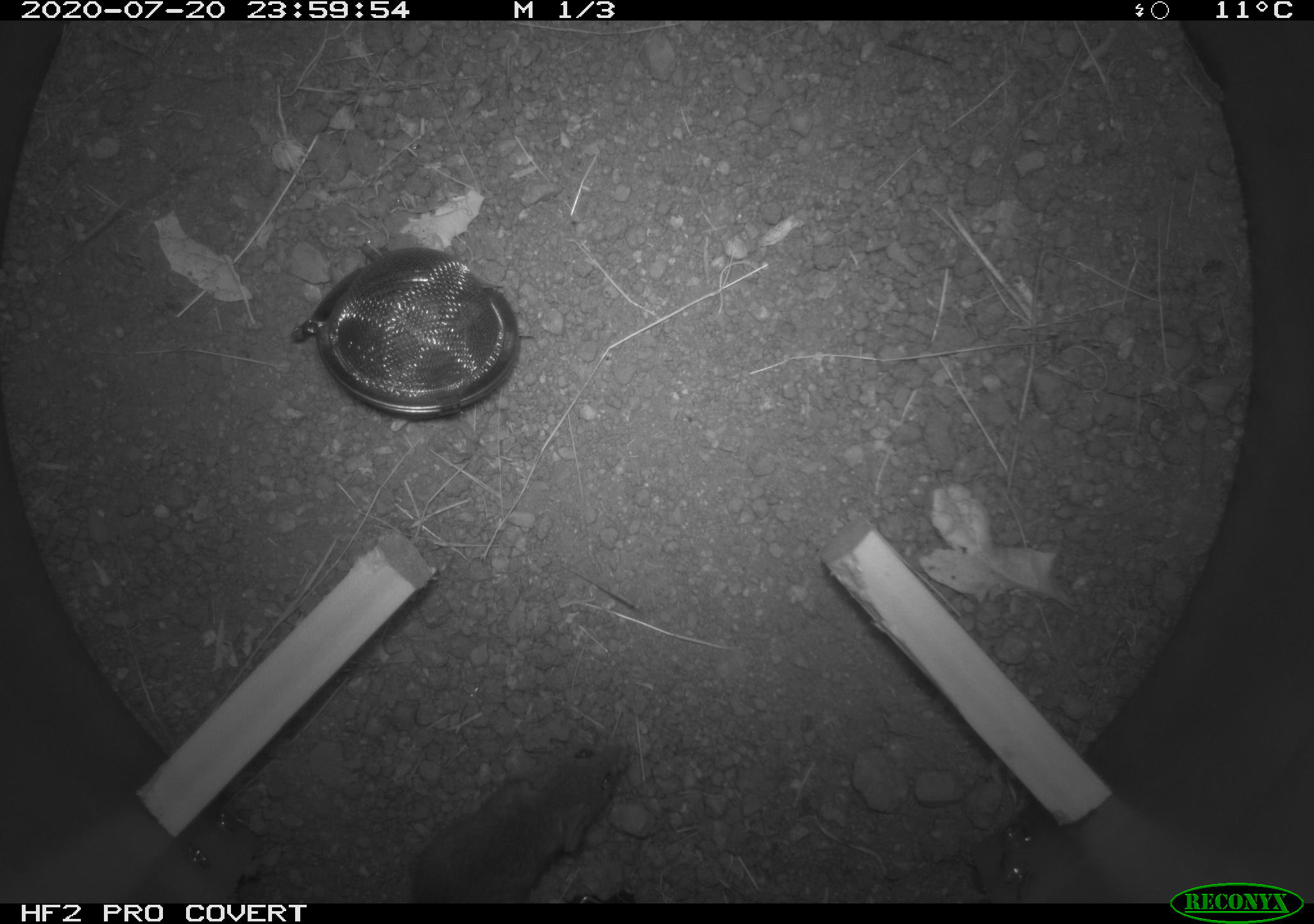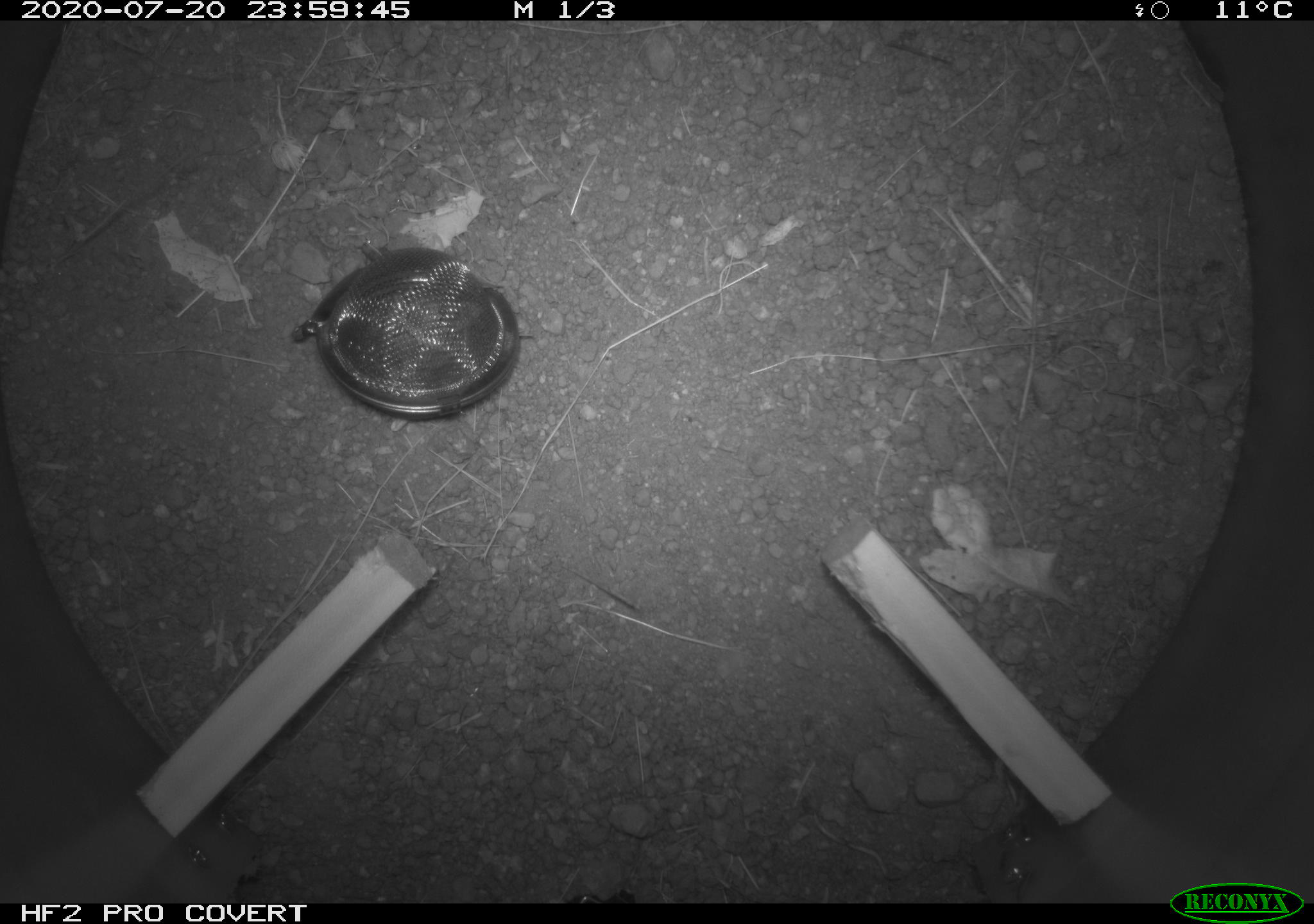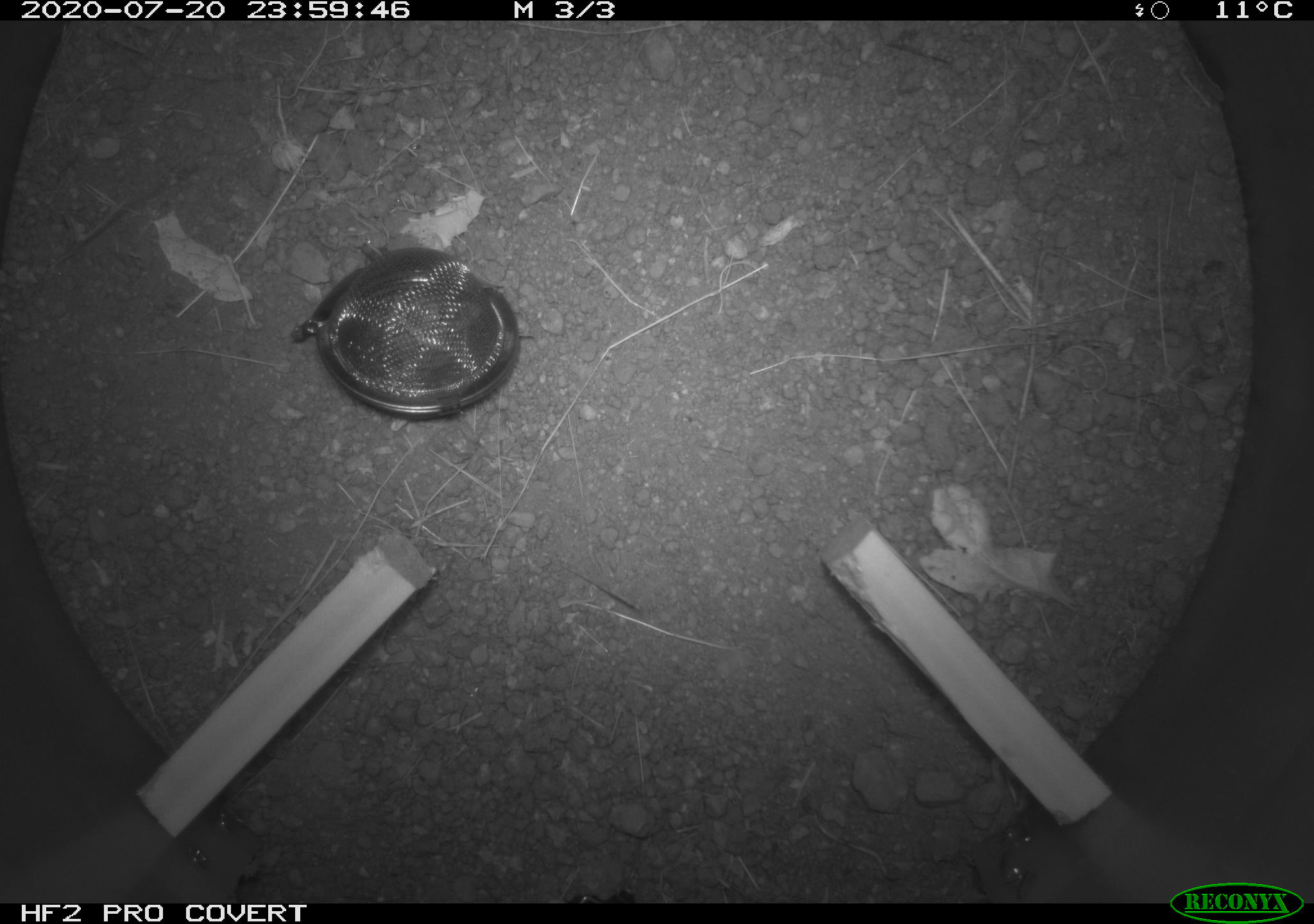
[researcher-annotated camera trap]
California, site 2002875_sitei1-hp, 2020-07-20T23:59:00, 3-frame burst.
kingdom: Animalia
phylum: Chordata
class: Mammalia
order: Rodentia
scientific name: Rodentia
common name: rodent